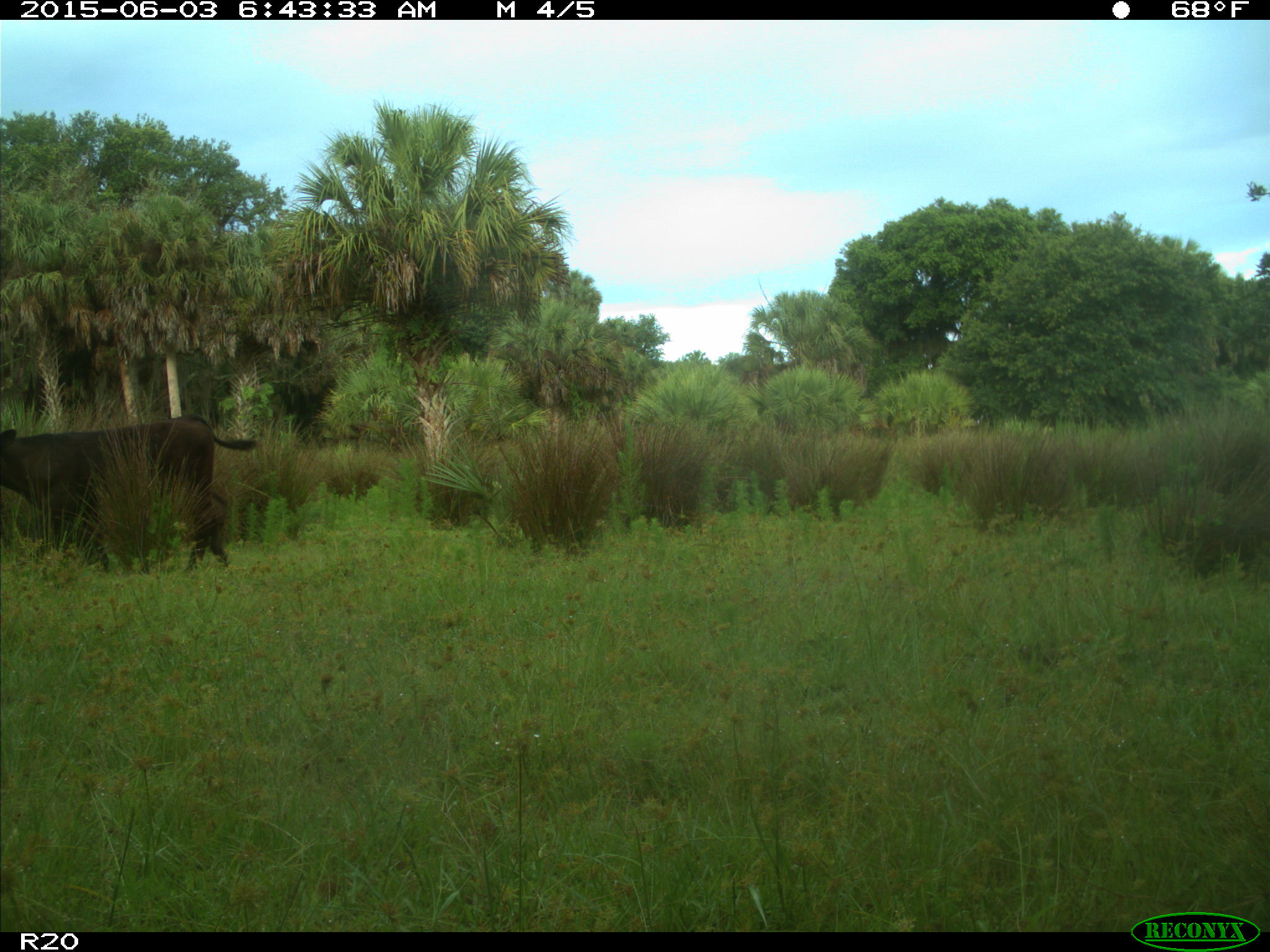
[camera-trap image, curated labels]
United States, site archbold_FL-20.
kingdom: Animalia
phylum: Chordata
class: Mammalia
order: Artiodactyla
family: Bovidae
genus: Bos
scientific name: Bos taurus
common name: domestic cow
Bos taurus (domestic cow).